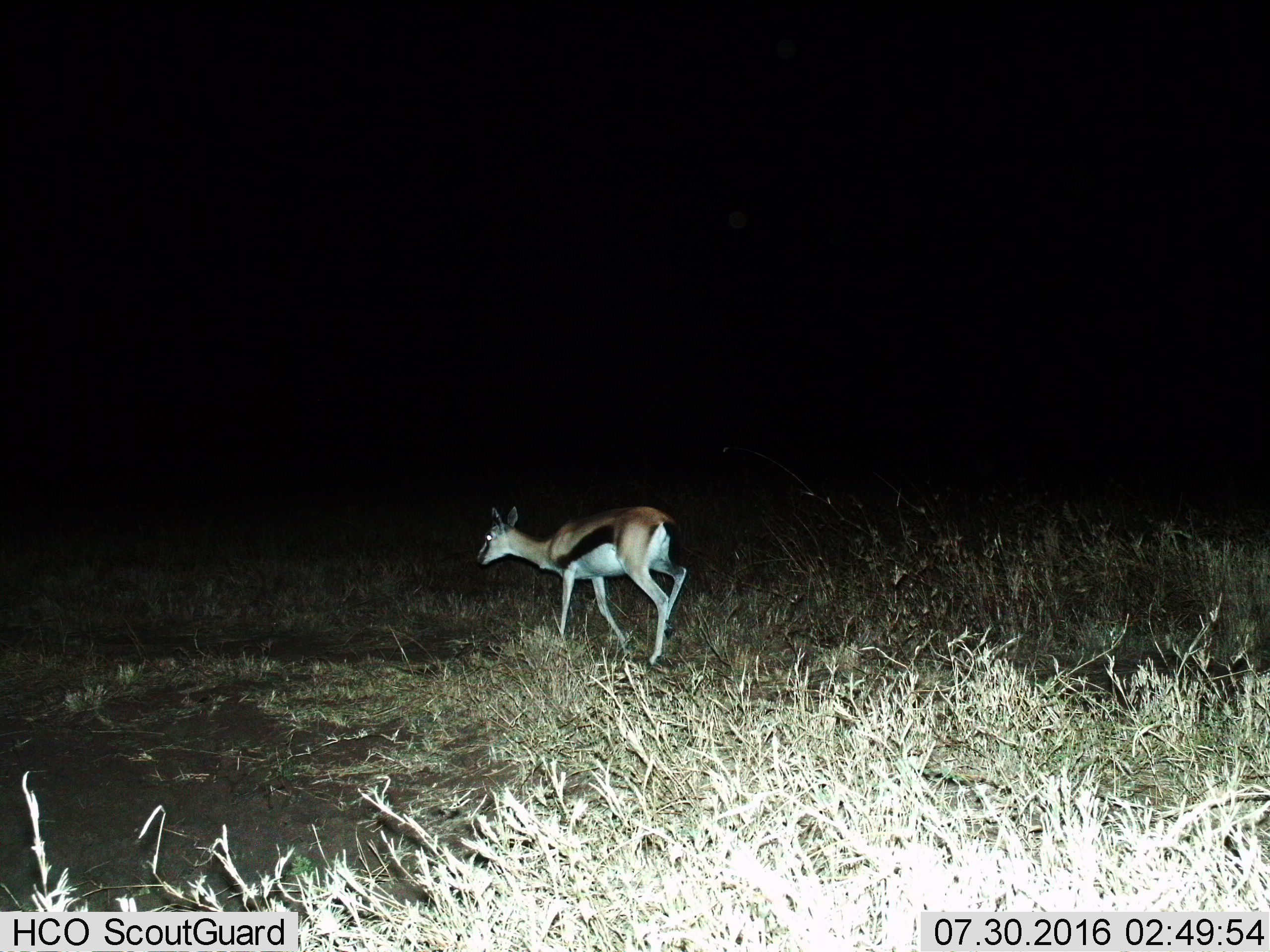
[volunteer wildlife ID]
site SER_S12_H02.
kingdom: Animalia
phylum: Chordata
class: Mammalia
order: Artiodactyla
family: Bovidae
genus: Eudorcas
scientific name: Eudorcas thomsonii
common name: thomson's gazelle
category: gazellethomsons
Gazellethomsons (thomson's gazelle) (Eudorcas thomsonii), count 1. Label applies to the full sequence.